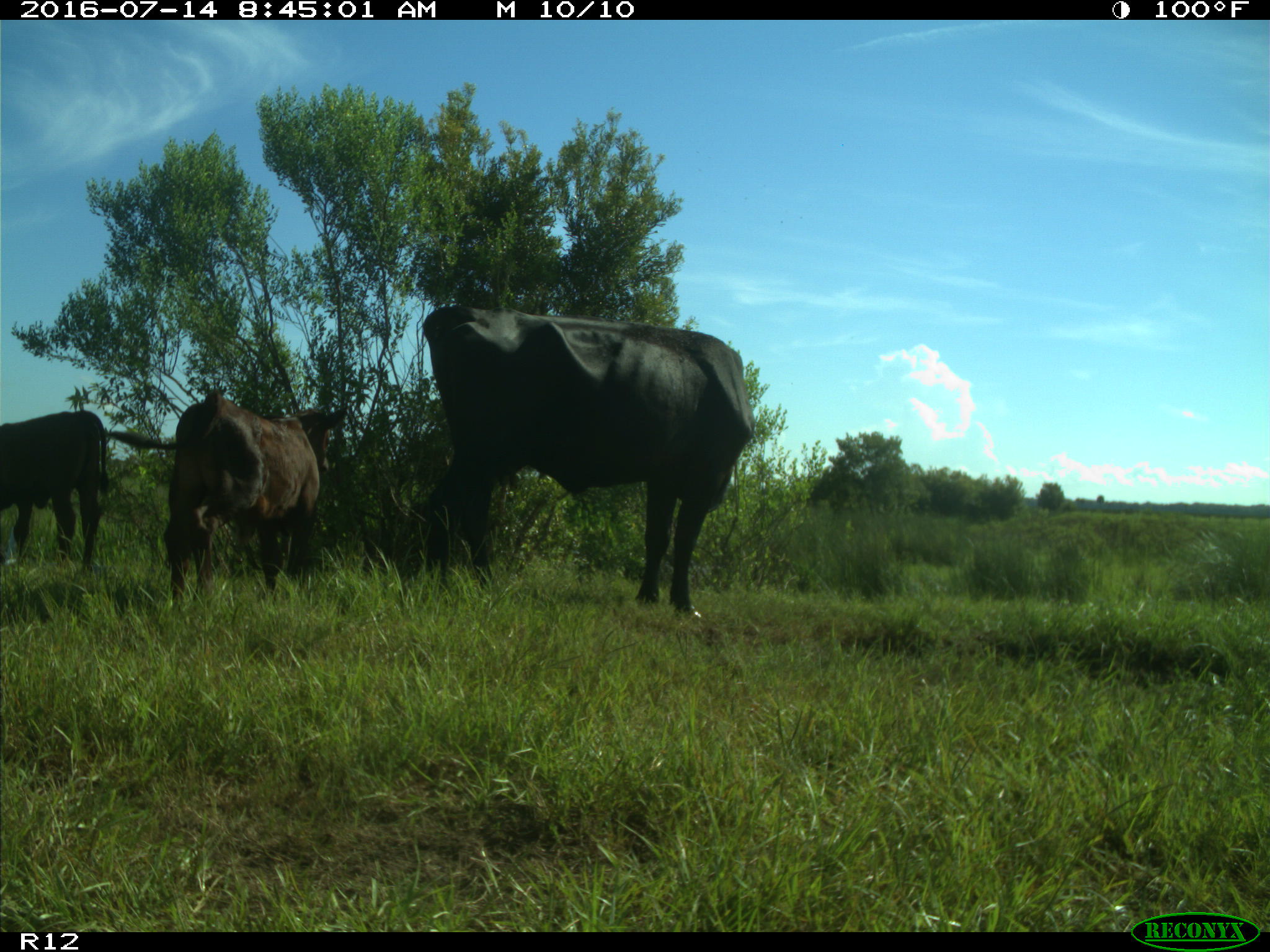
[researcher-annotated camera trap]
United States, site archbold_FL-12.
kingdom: Animalia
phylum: Chordata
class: Mammalia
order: Artiodactyla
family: Bovidae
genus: Bos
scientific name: Bos taurus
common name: domestic cow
Bos taurus (domestic cow).